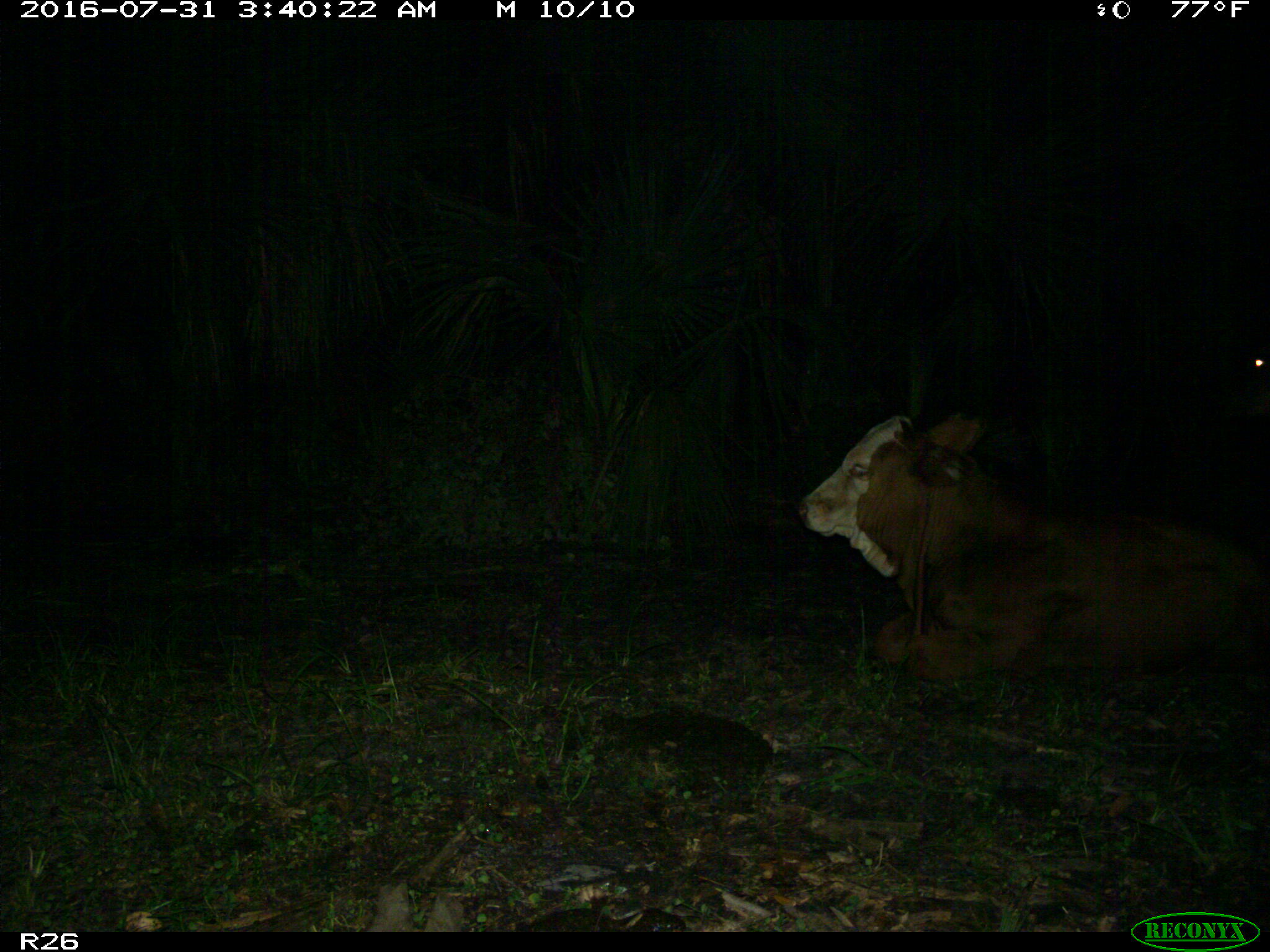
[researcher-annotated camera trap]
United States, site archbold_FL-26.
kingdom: Animalia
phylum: Chordata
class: Mammalia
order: Artiodactyla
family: Bovidae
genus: Bos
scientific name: Bos taurus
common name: domestic cow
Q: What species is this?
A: Bos taurus (domestic cow).